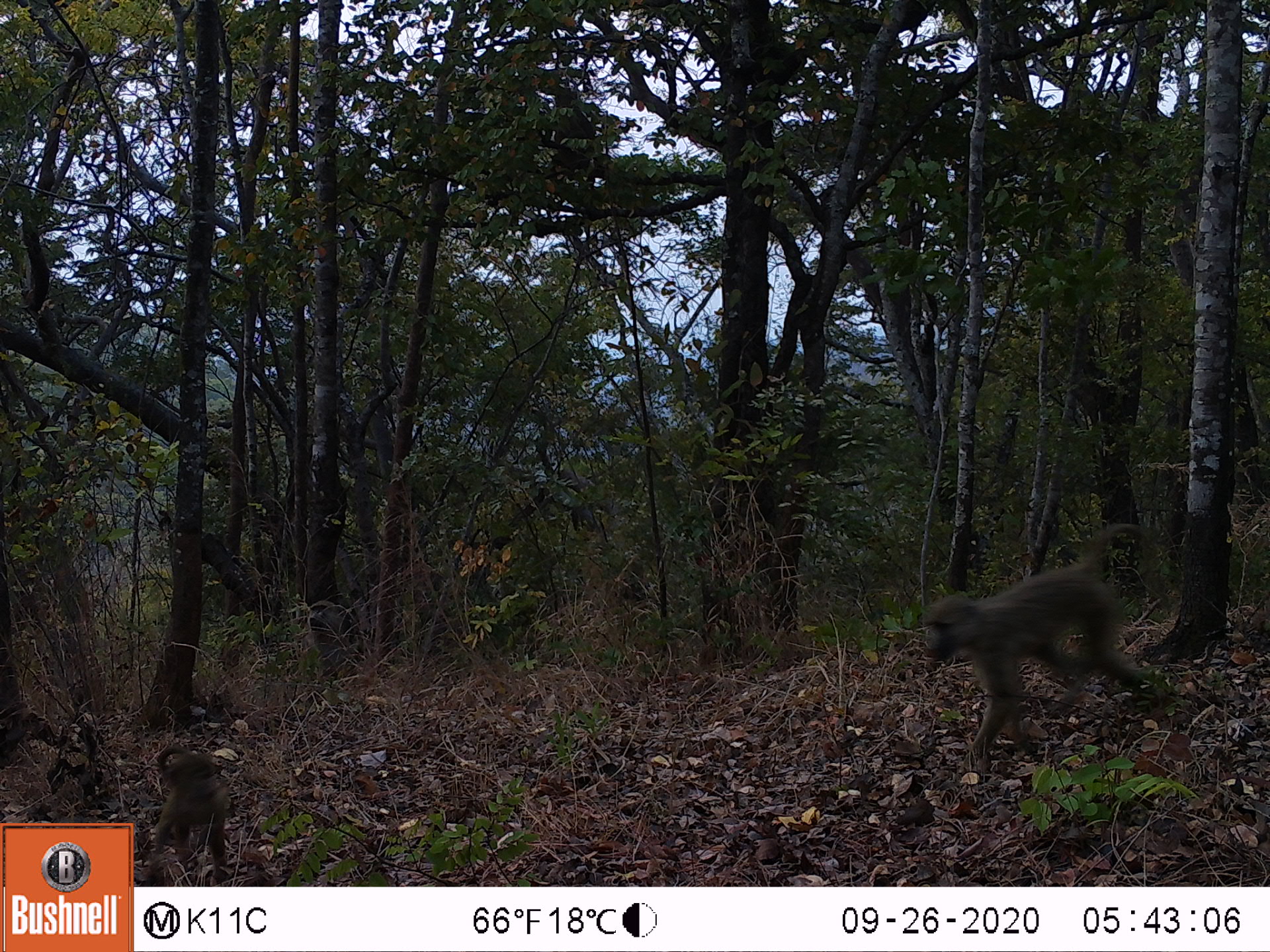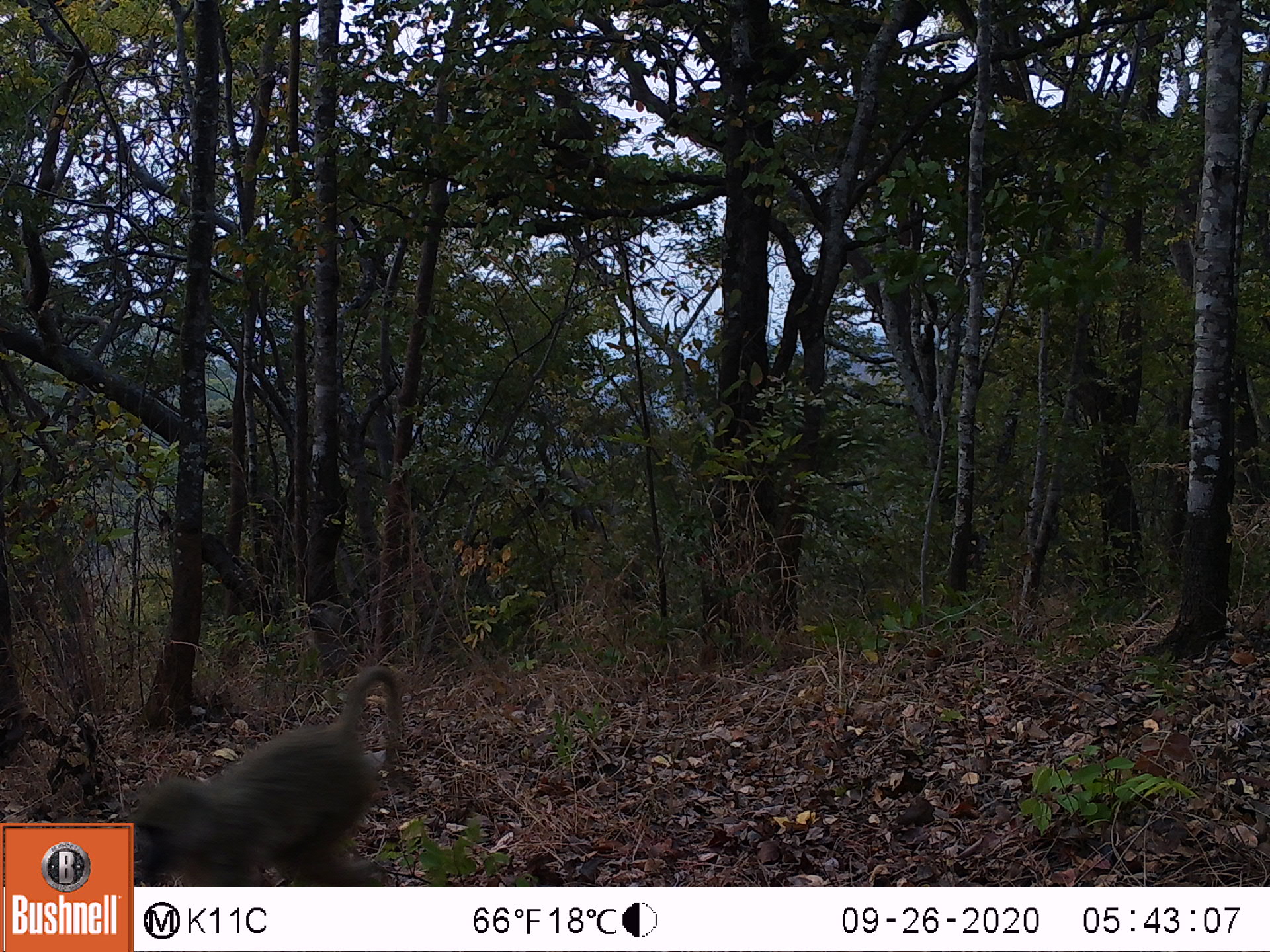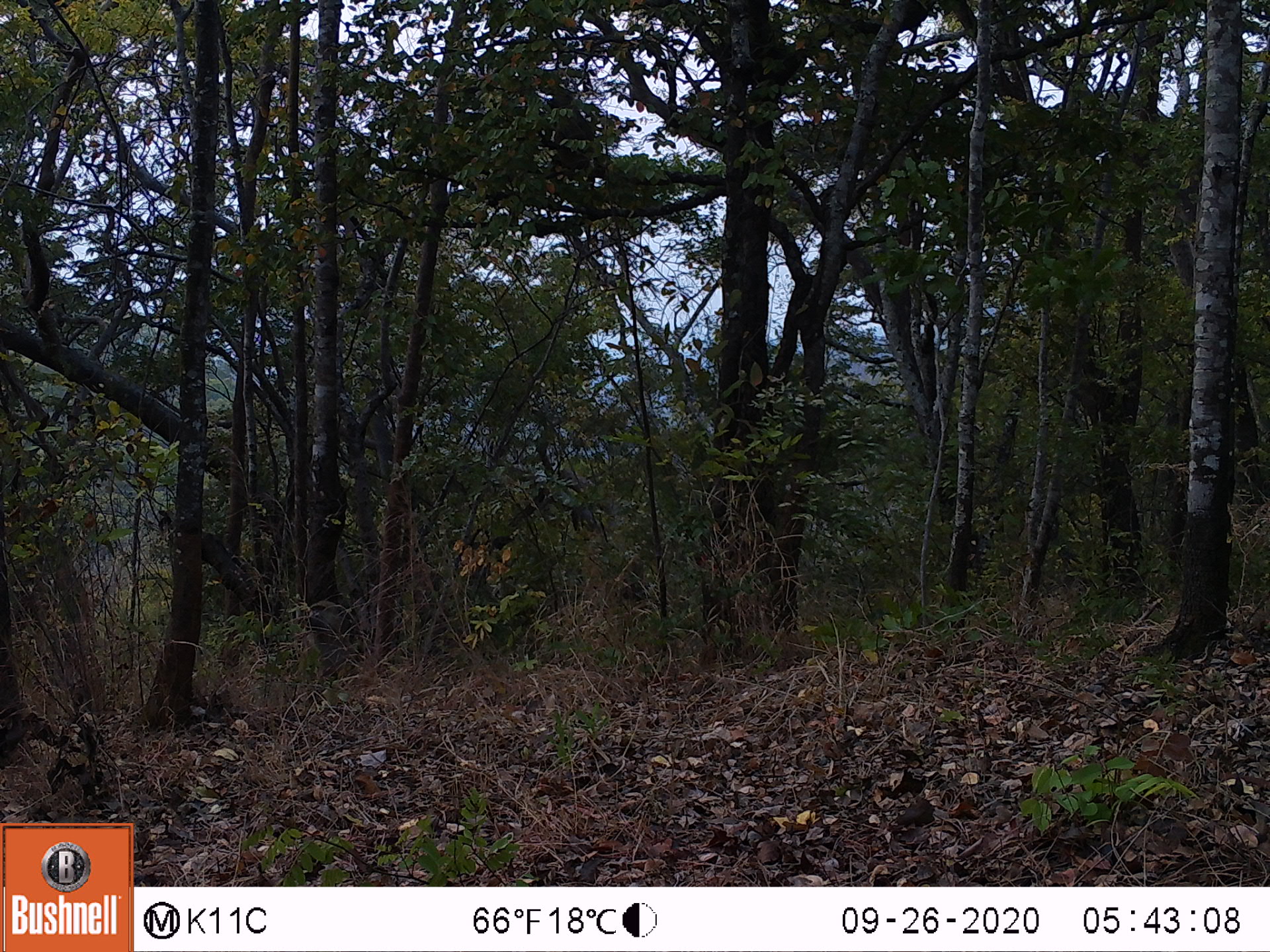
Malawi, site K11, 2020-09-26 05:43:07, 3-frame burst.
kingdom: Animalia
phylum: Chordata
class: Mammalia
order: Primates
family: Cercopithecidae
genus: Papio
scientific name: Papio cynocephalus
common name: yellow baboon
Yellow baboon (Papio cynocephalus), count 3.